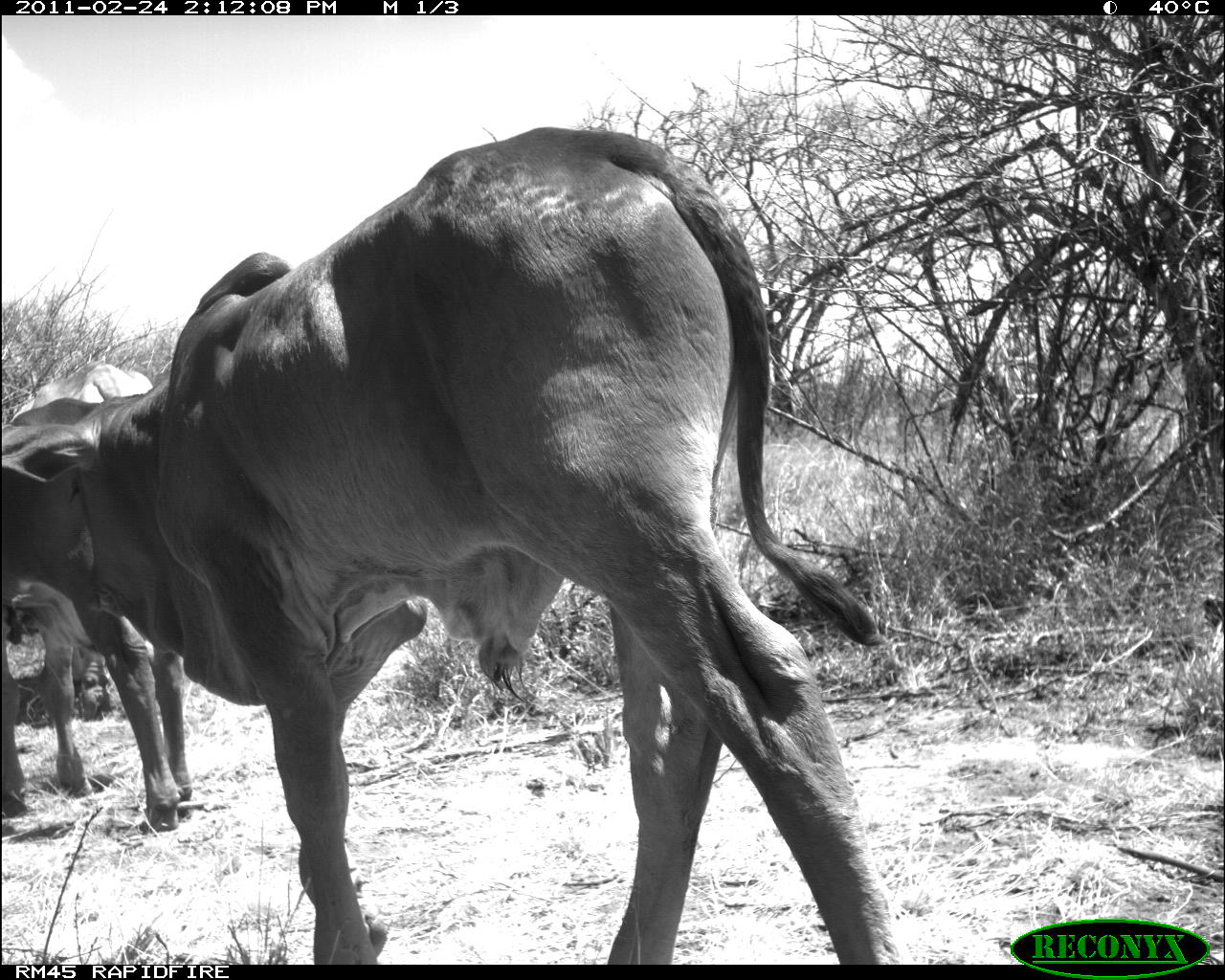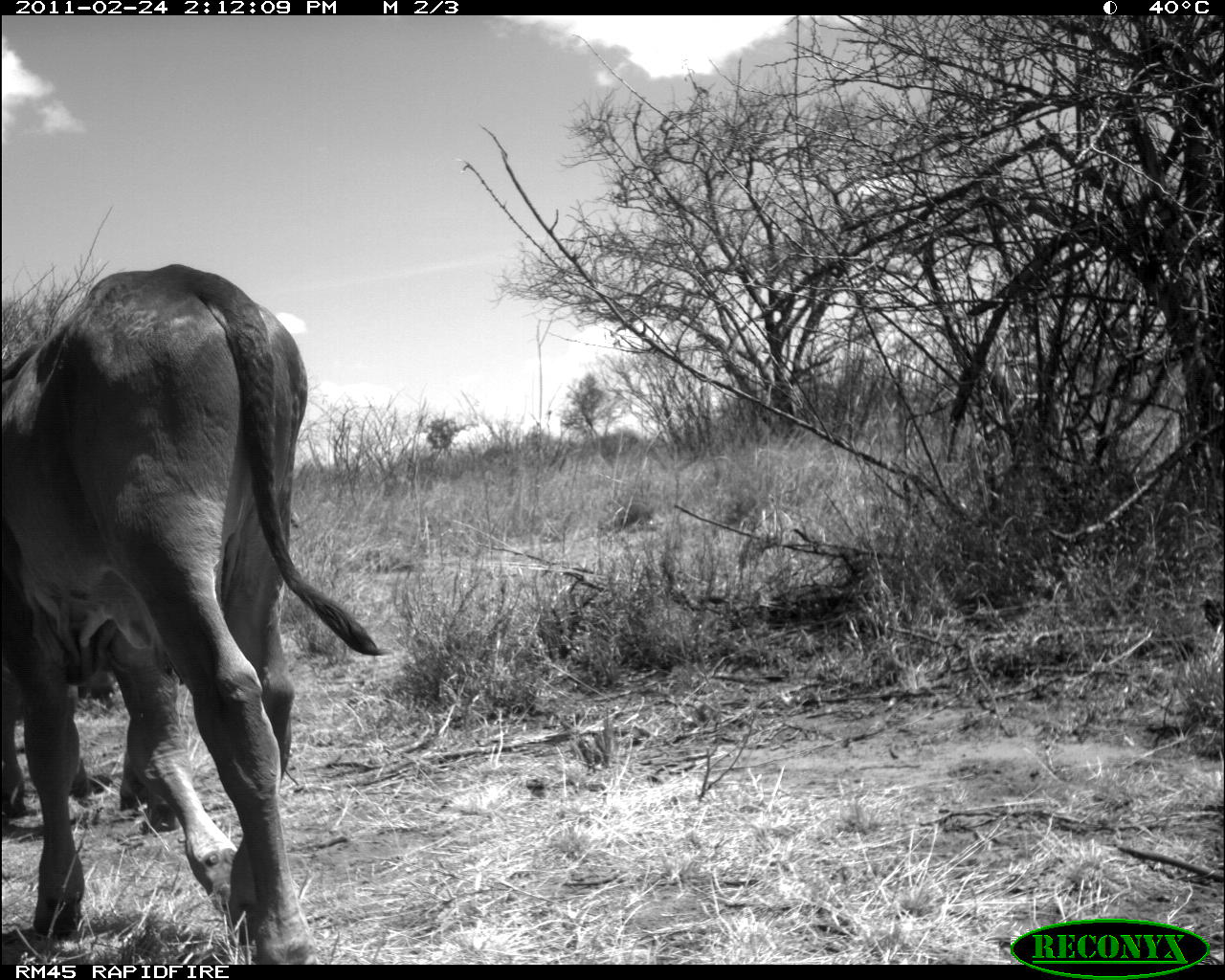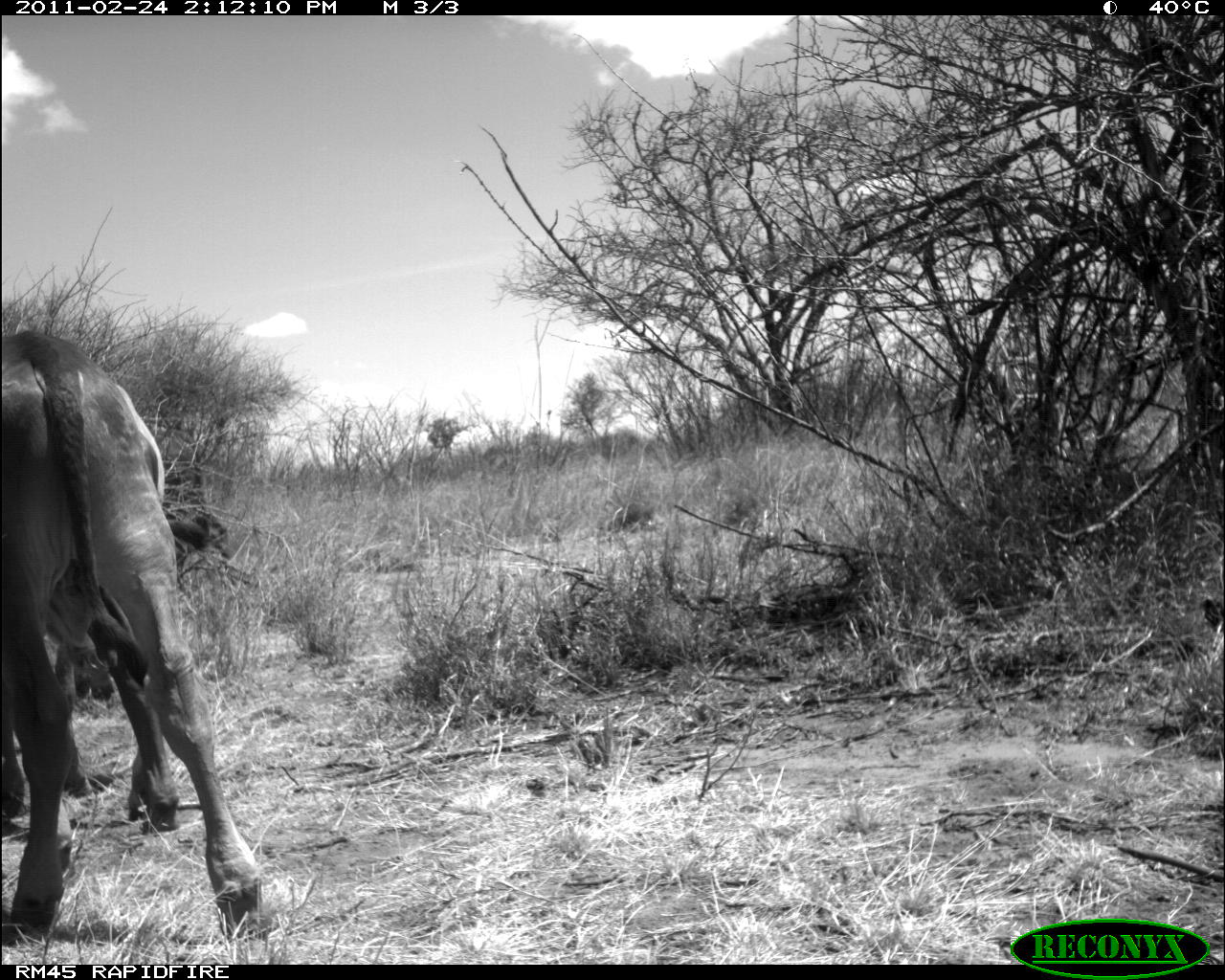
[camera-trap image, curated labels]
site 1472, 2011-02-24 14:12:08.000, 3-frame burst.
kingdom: Animalia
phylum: Chordata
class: Mammalia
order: Artiodactyla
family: Bovidae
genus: Bos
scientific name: Bos taurus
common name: domestic cattle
Bos taurus (domestic cattle), count 3.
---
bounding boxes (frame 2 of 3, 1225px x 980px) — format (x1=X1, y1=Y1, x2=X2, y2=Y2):
bos taurus: (x1=0, y1=261, x2=392, y2=960); (x1=0, y1=626, x2=181, y2=835)